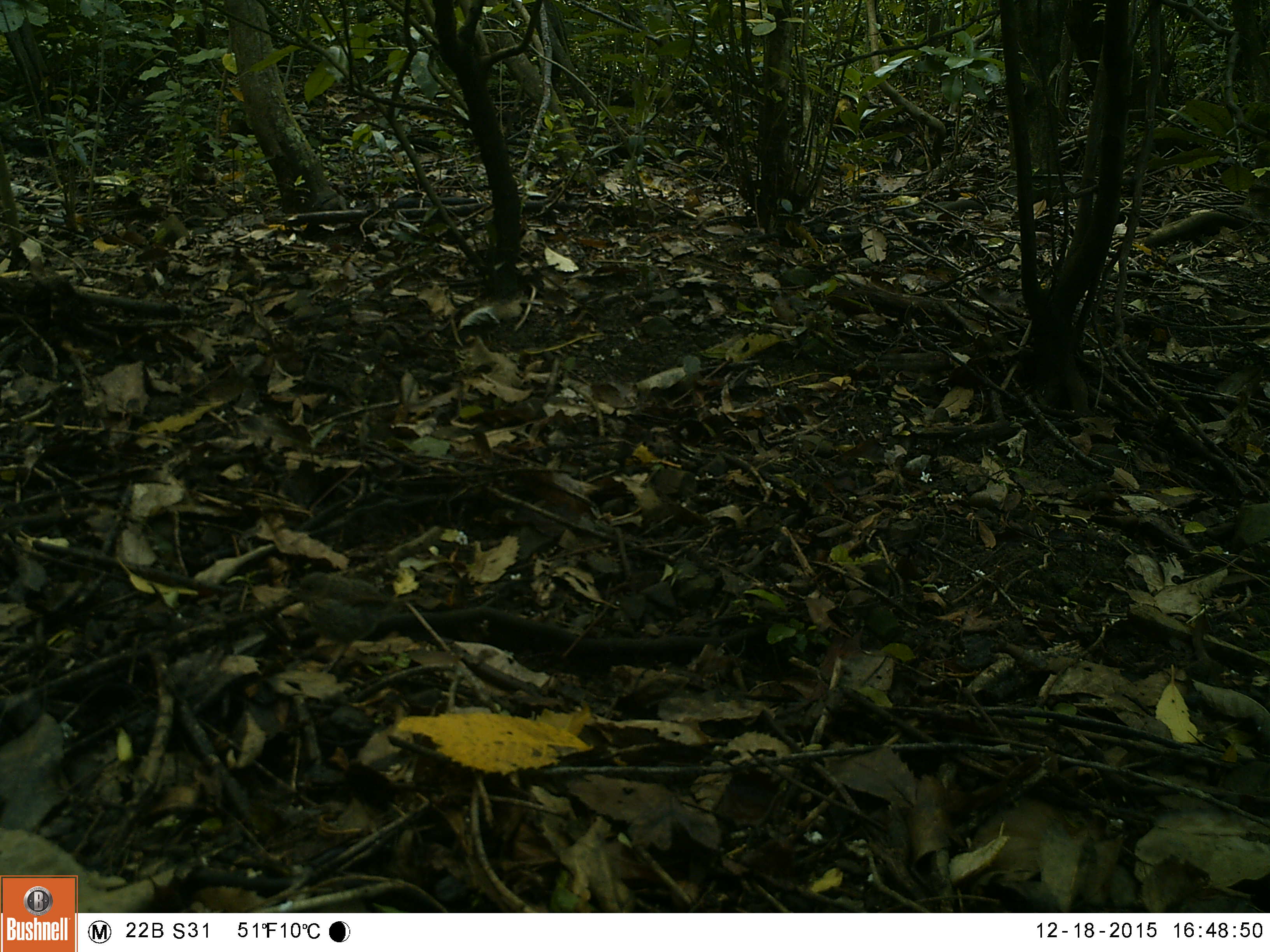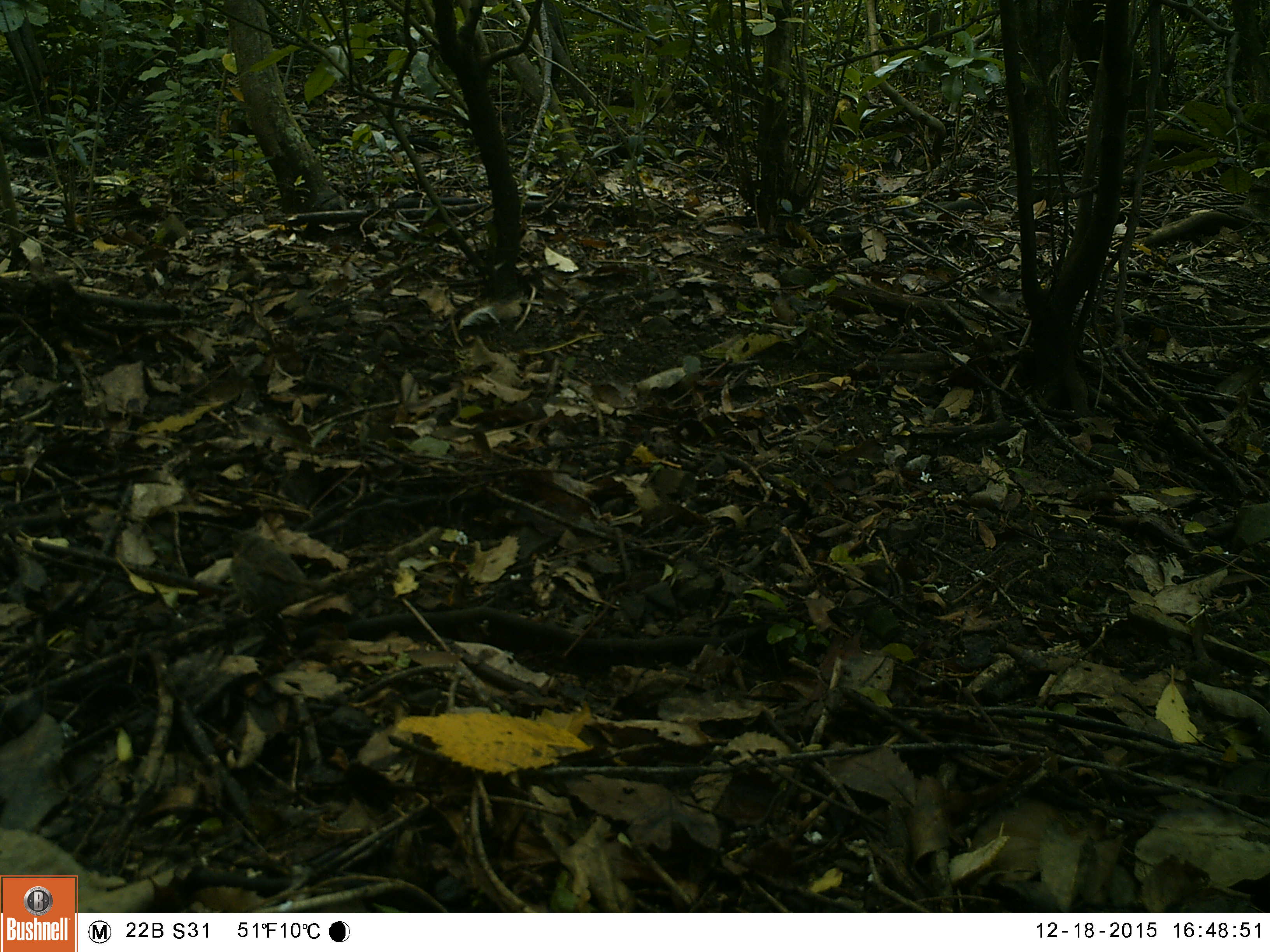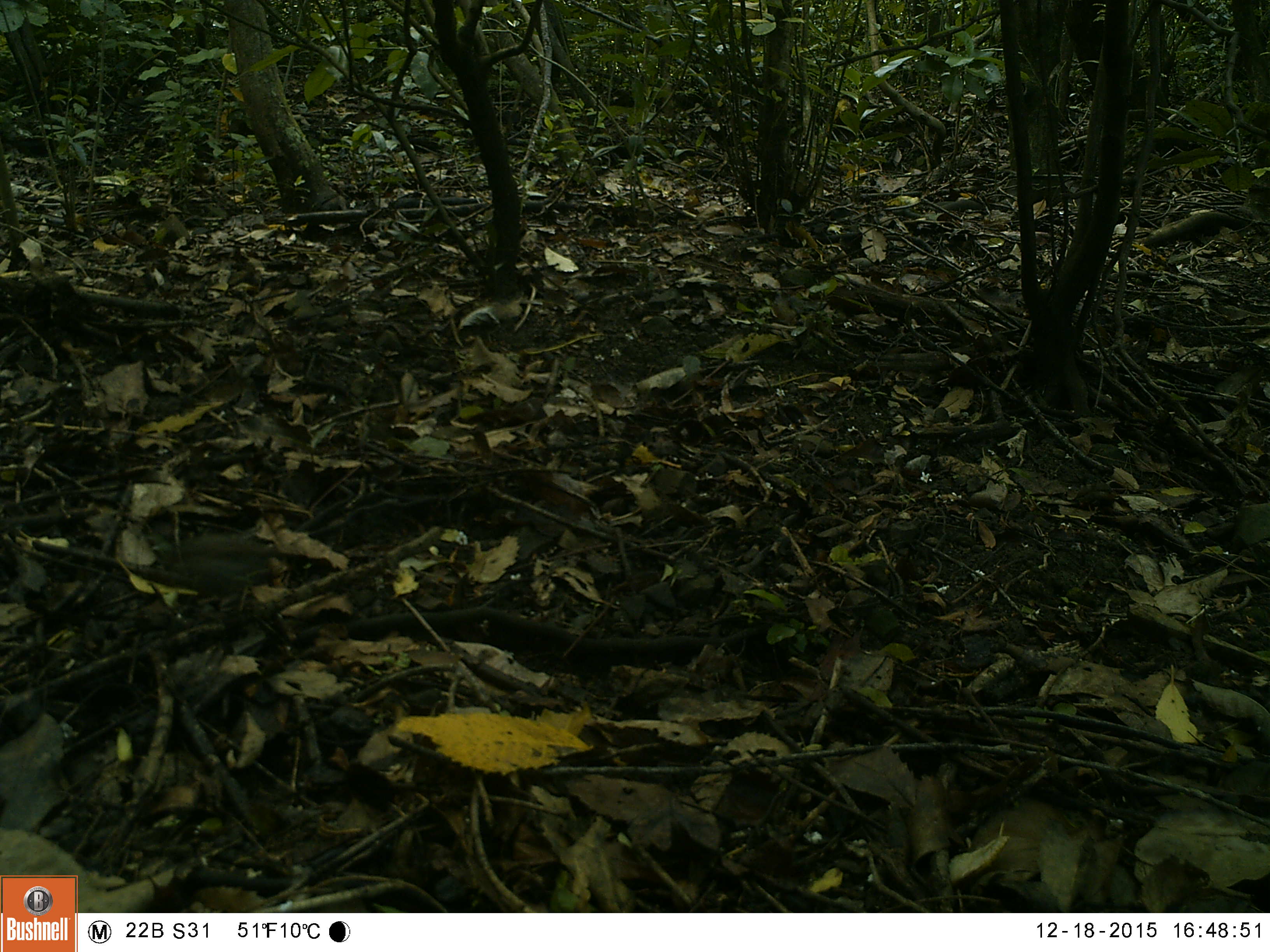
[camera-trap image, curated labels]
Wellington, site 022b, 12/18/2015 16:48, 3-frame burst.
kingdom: Animalia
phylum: Chordata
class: Aves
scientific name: Aves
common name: bird